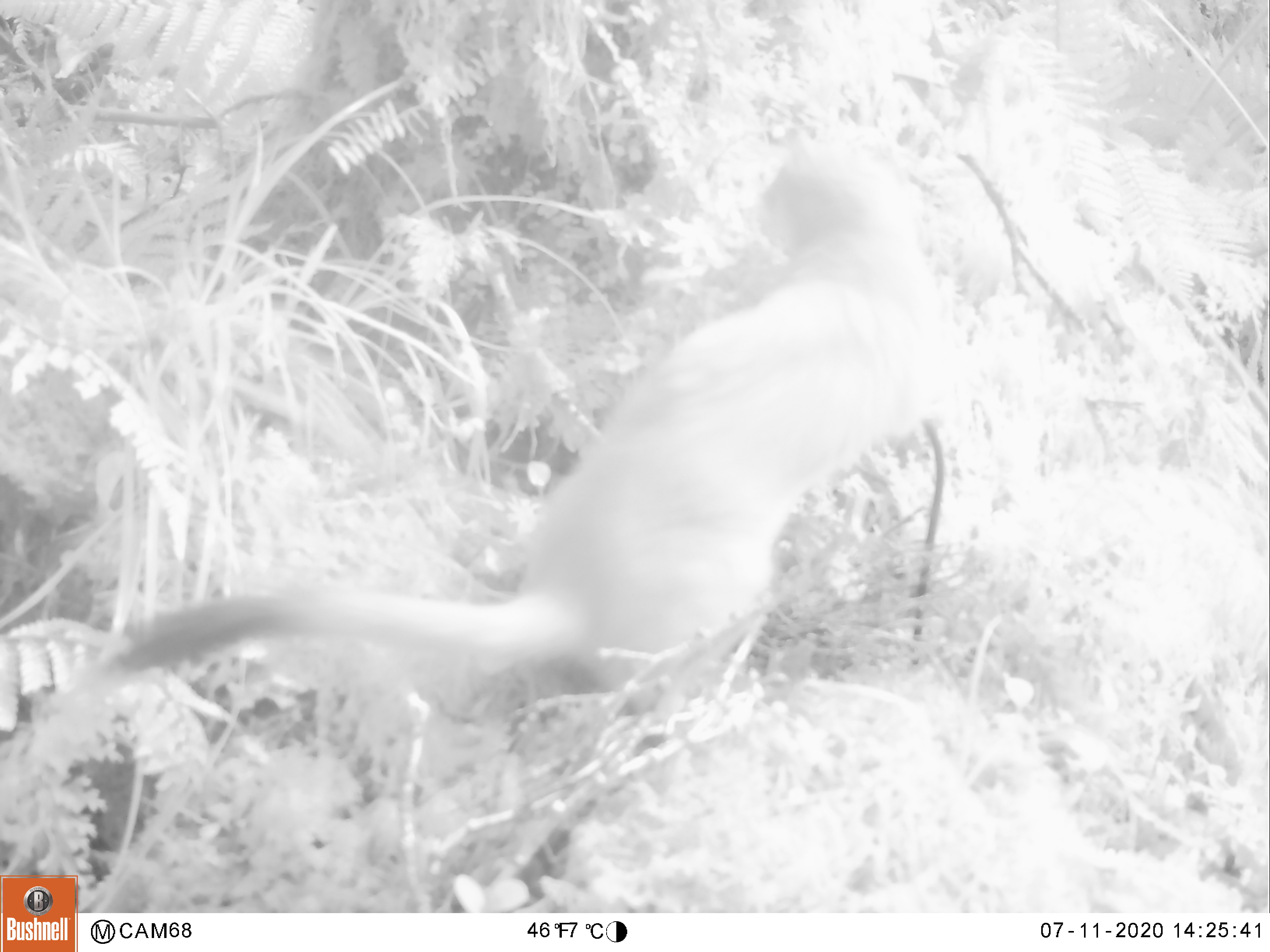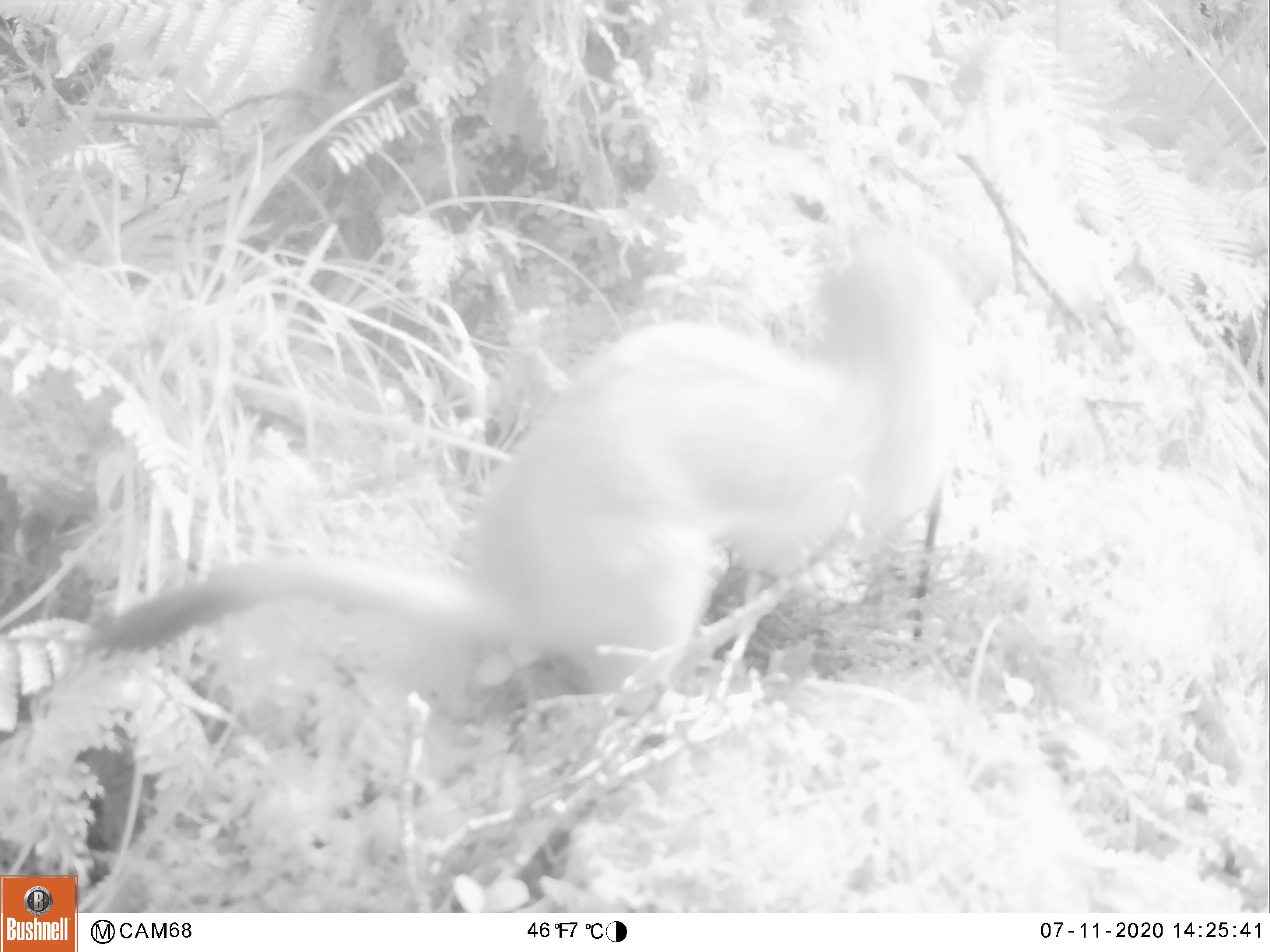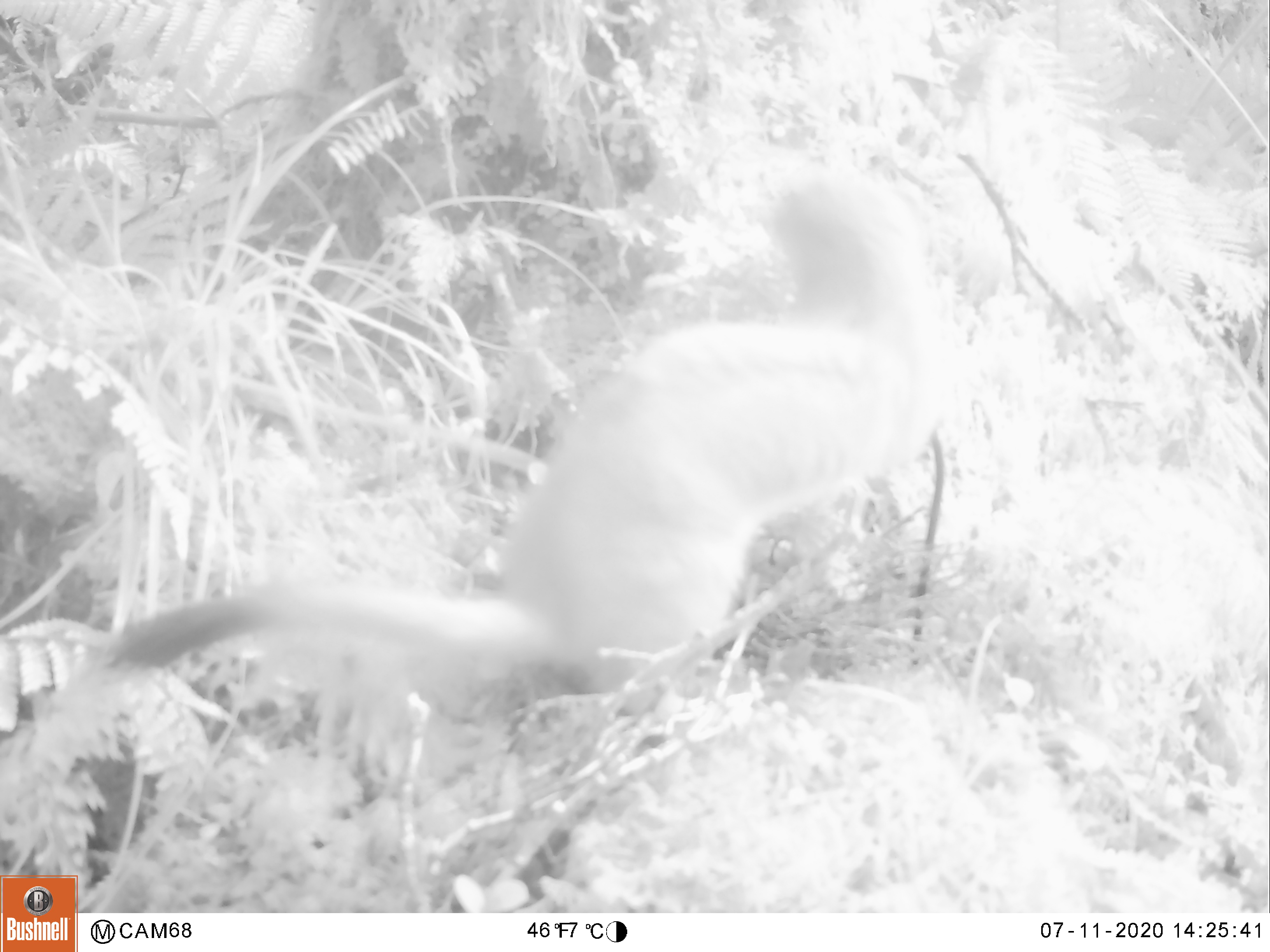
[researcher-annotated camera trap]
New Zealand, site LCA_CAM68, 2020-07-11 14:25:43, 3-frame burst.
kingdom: Animalia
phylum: Chordata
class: Mammalia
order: Carnivora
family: Mustelidae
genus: Mustela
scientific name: Mustela erminea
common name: stoat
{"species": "stoat (Mustela erminea)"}